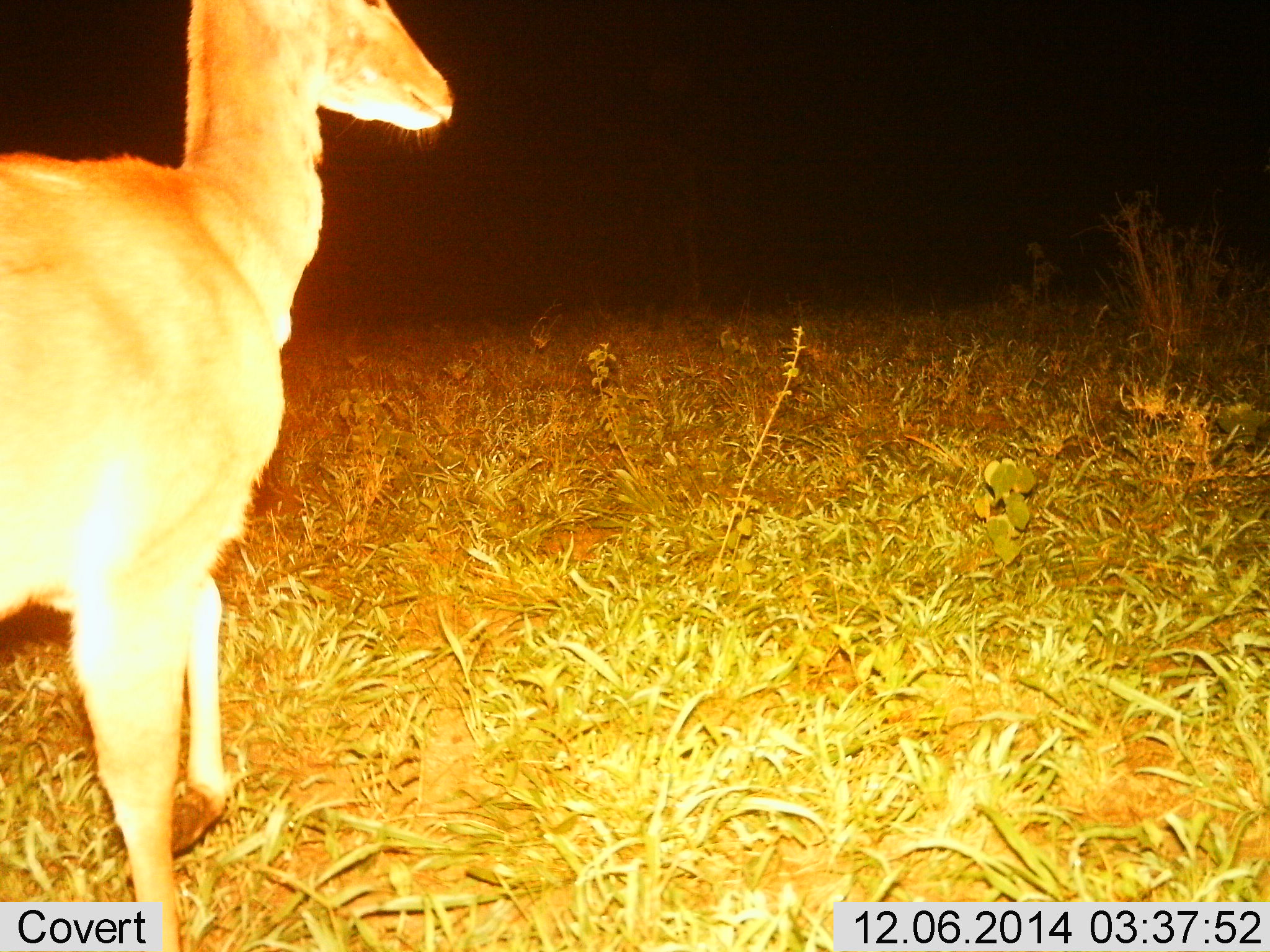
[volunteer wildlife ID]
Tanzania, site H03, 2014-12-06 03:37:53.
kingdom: Animalia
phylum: Chordata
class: Mammalia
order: Artiodactyla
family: Bovidae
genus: Redunca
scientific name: Redunca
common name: reedbuck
Reedbuck (Redunca), count 1. Behavior (volunteer vote fractions): standing 70%, resting 0%, moving 30%, interacting 0%. Young present (vote fraction): 0%. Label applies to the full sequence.